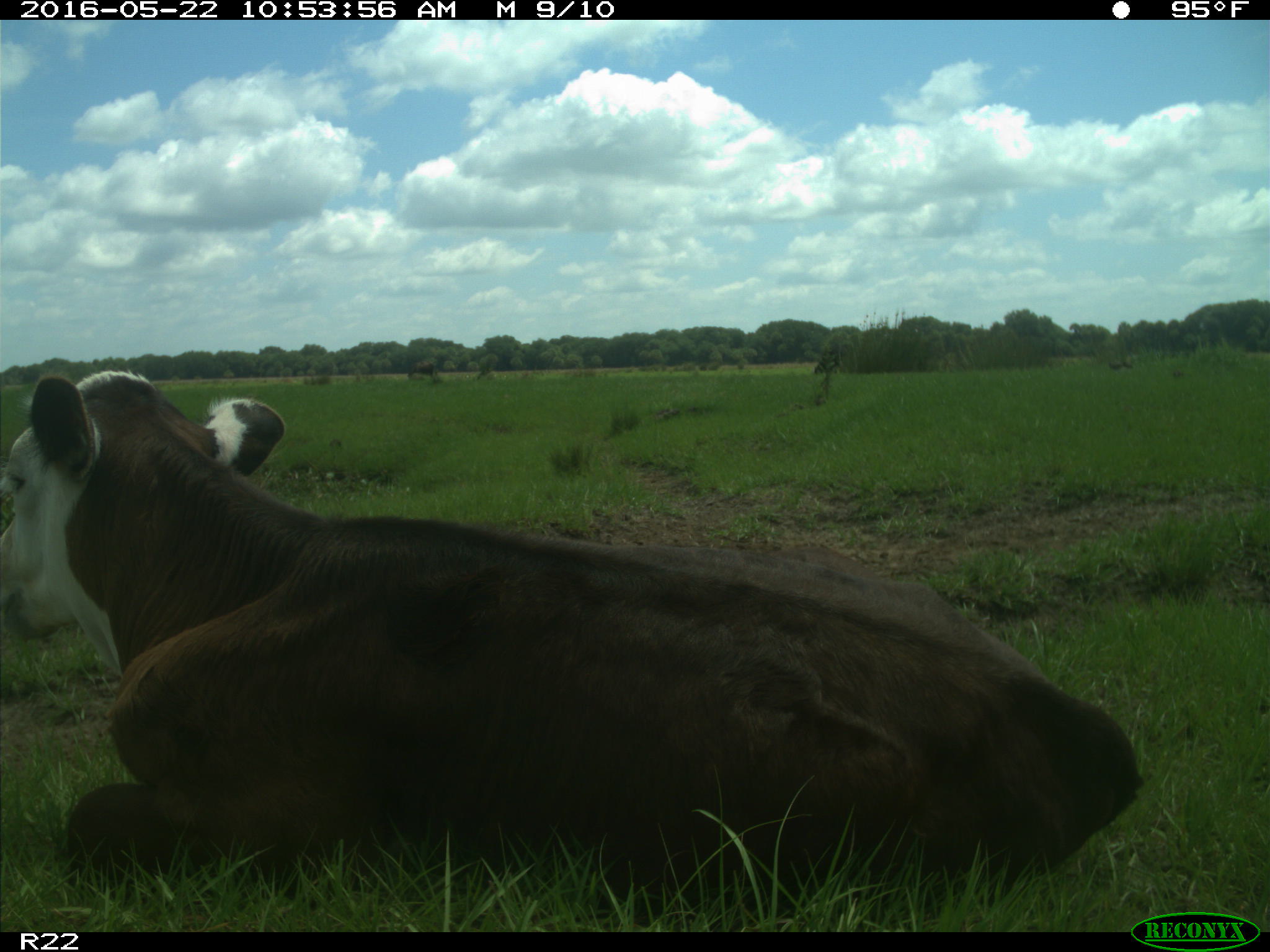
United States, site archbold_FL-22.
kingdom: Animalia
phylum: Chordata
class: Mammalia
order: Artiodactyla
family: Bovidae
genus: Bos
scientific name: Bos taurus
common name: domestic cow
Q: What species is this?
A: Bos taurus (domestic cow).